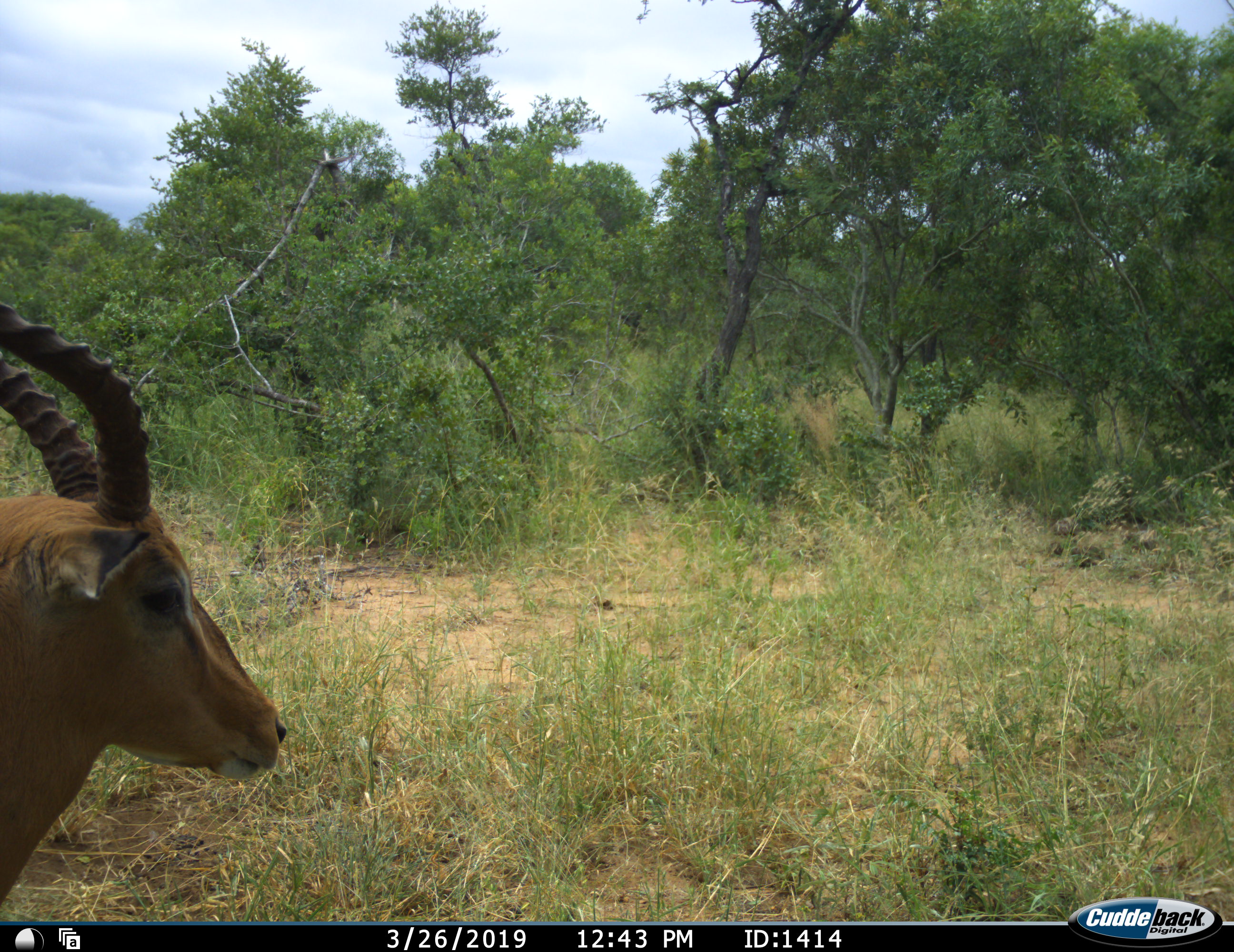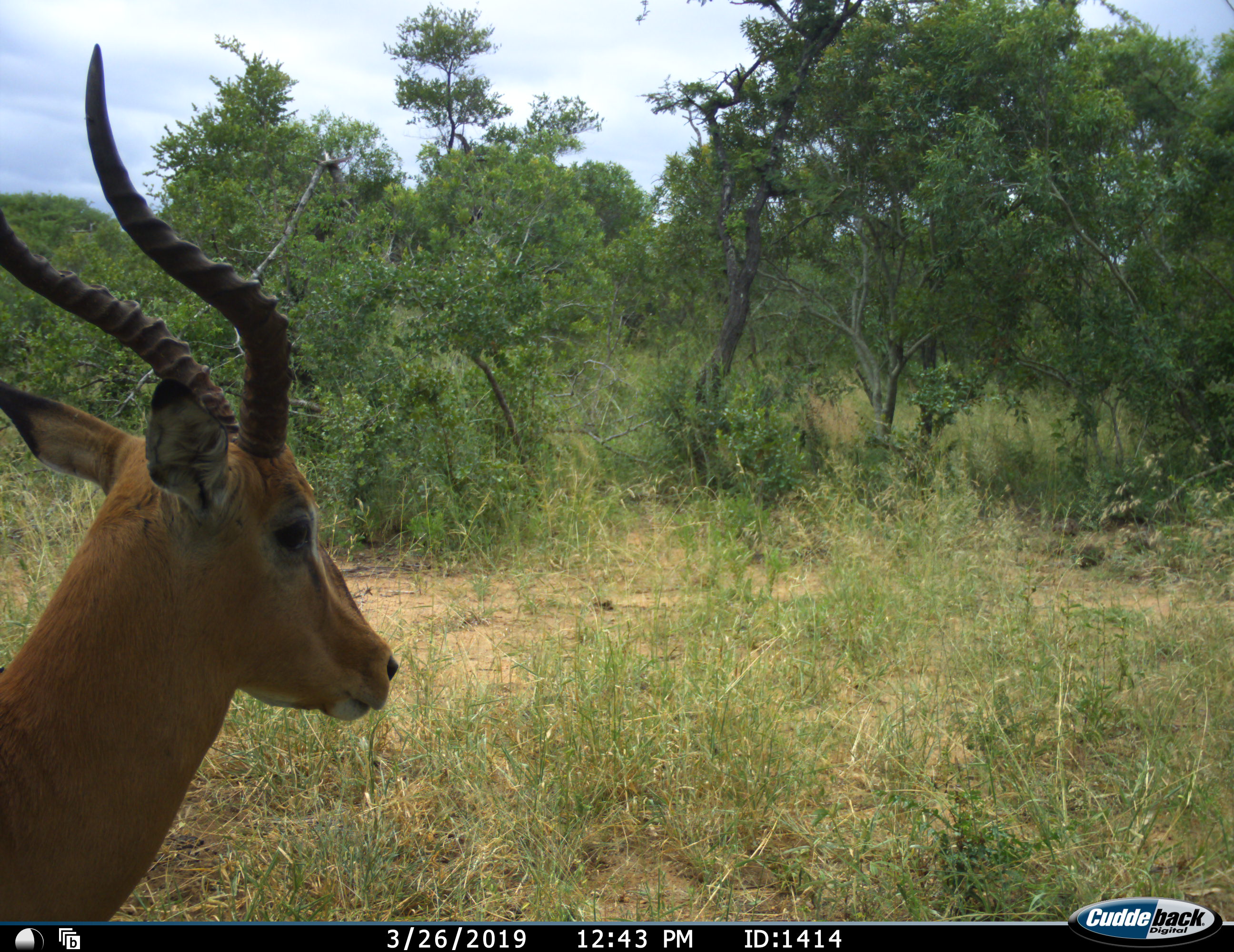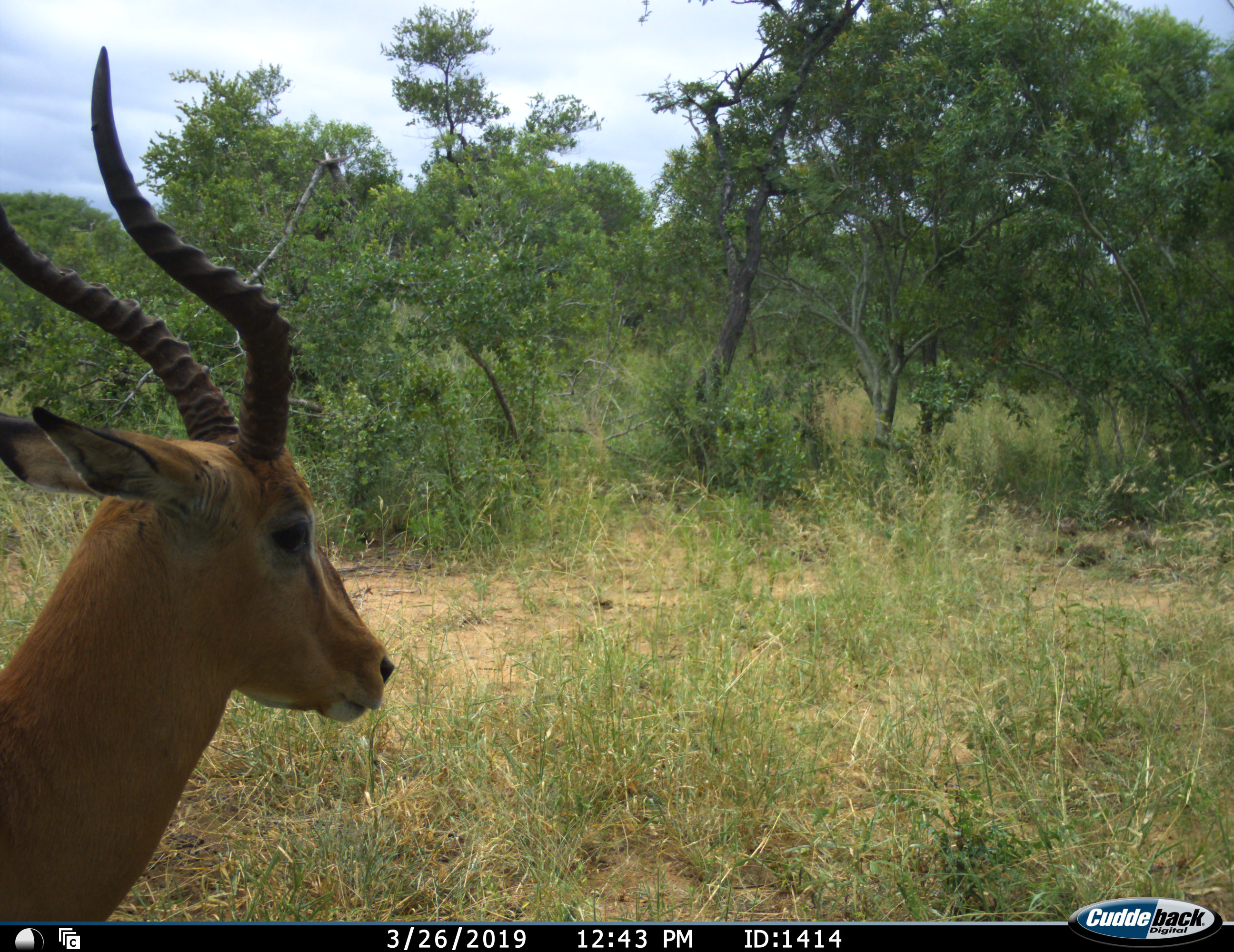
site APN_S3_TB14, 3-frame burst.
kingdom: Animalia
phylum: Chordata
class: Mammalia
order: Artiodactyla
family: Bovidae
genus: Aepyceros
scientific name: Aepyceros melampus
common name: impala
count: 1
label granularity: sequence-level